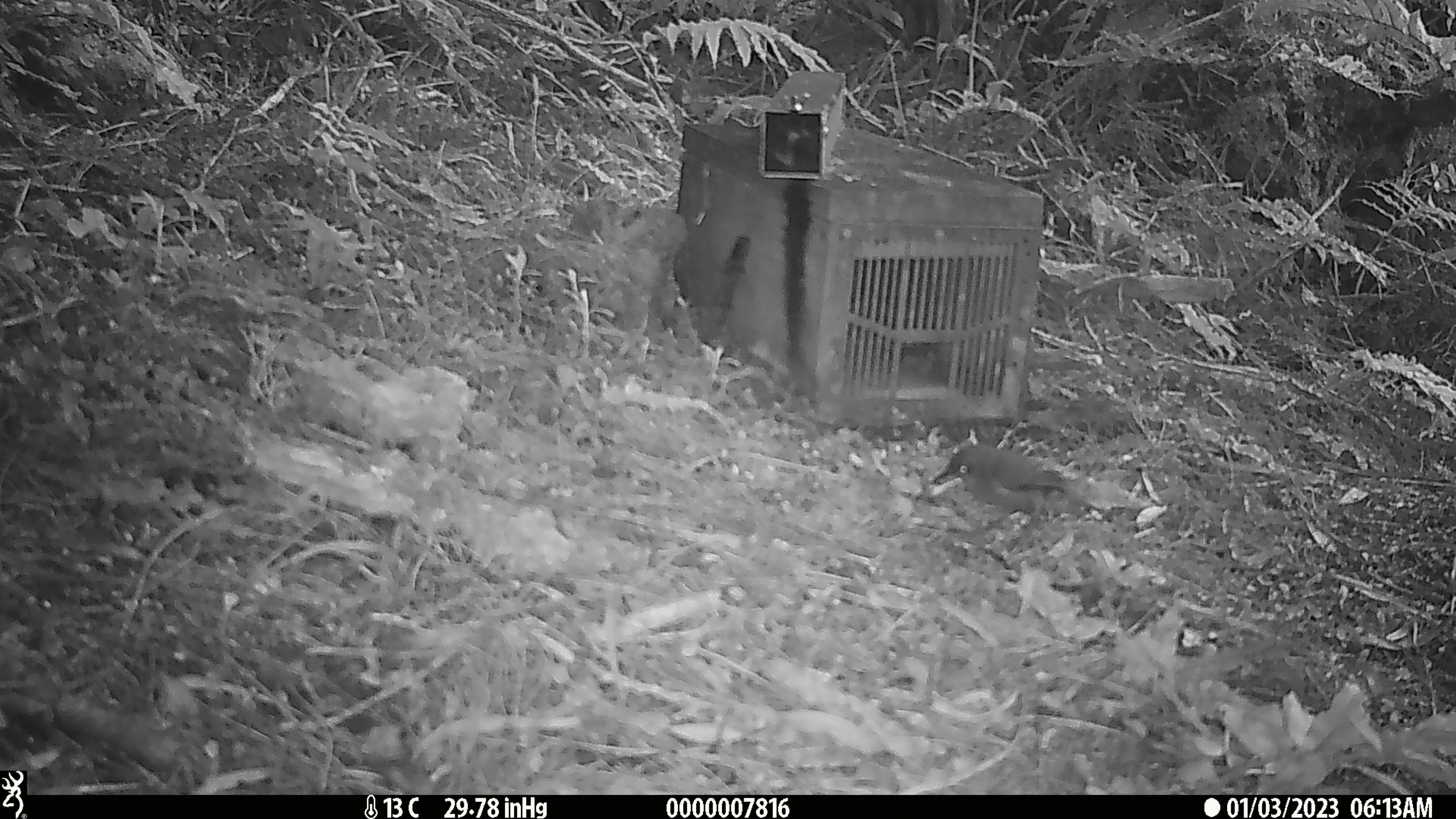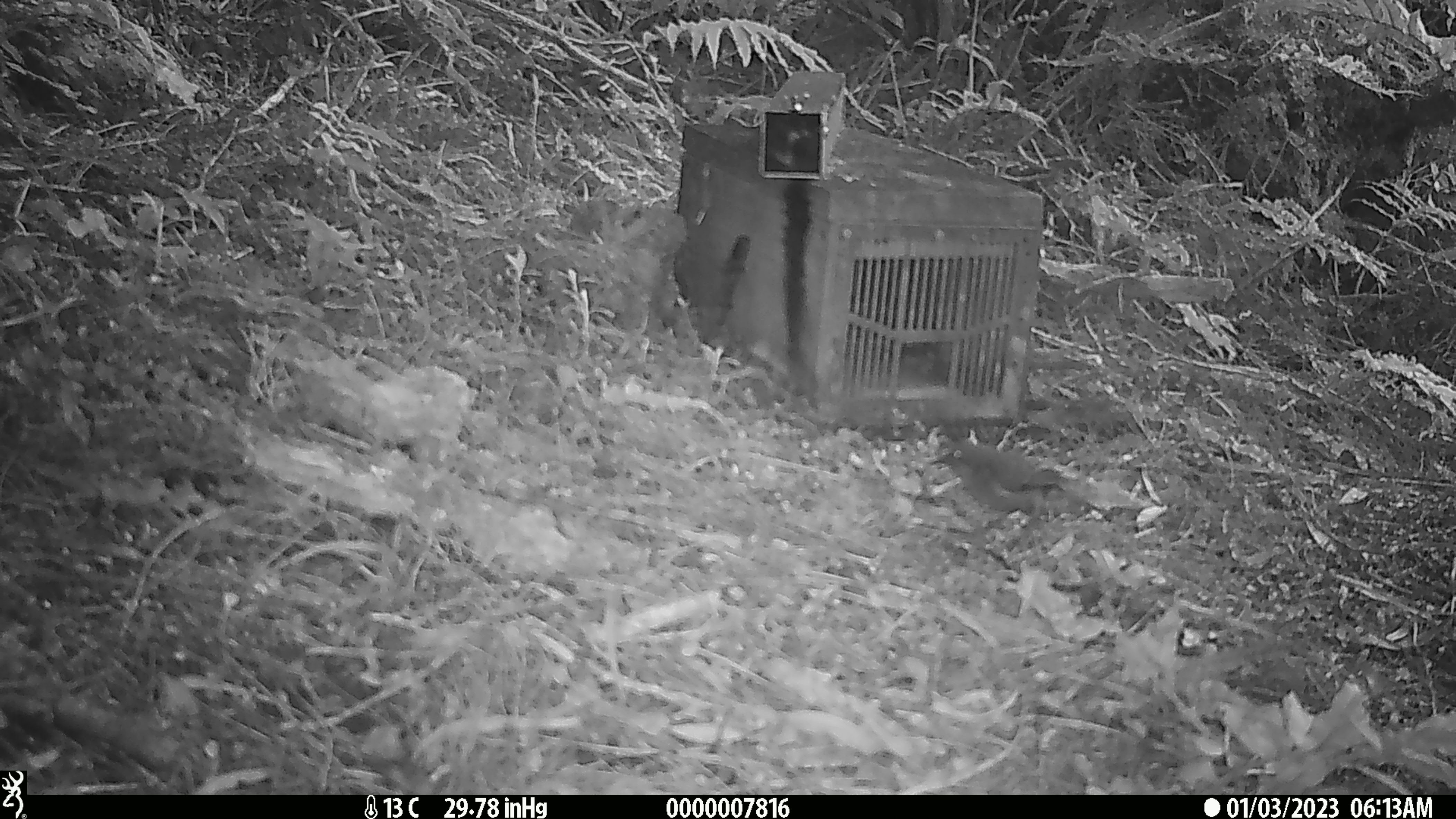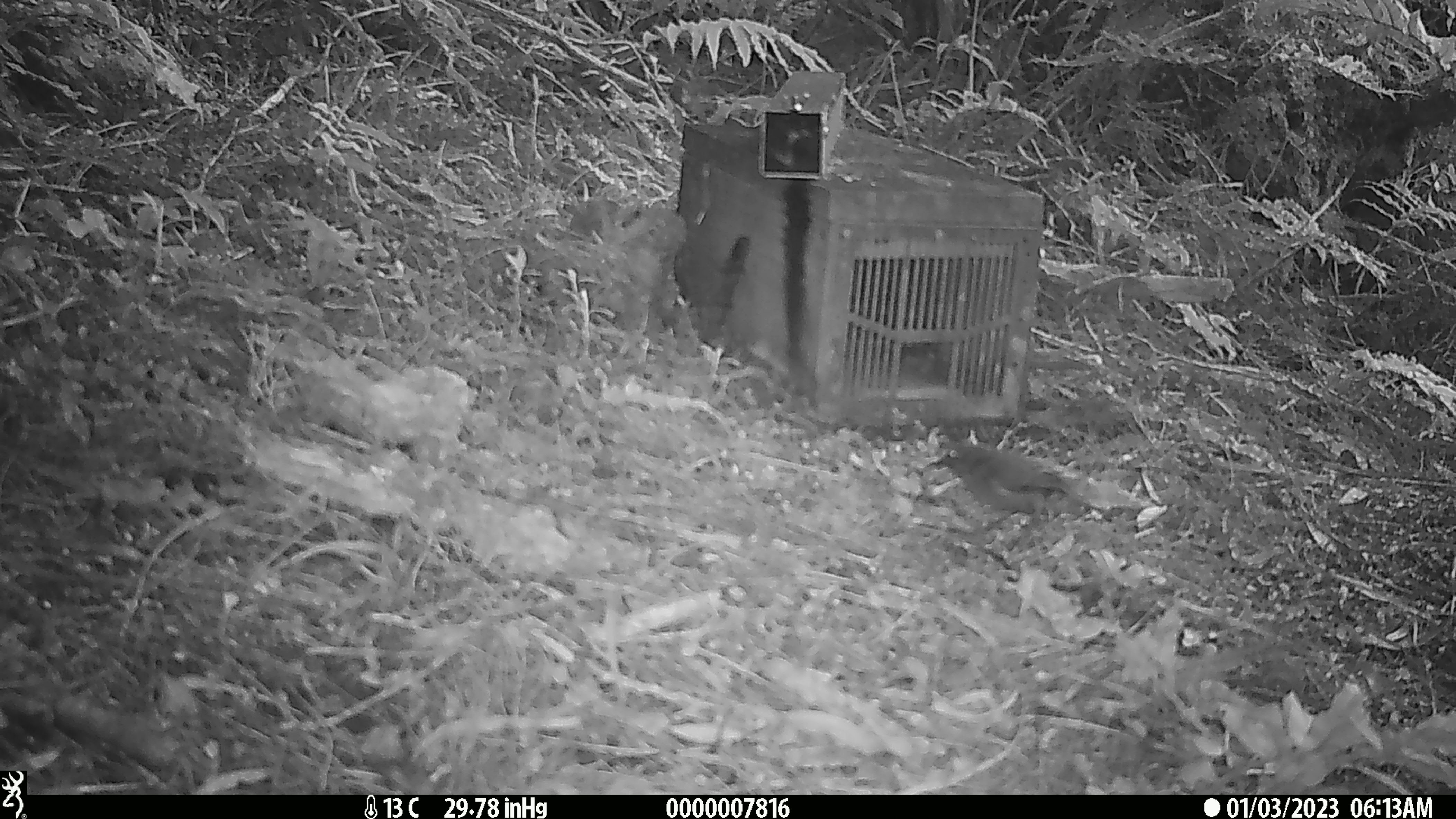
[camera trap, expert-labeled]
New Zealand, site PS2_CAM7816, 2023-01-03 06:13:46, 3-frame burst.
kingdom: Animalia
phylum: Chordata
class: Aves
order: Passeriformes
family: Meliphagidae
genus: Anthornis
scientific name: Anthornis melanura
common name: new zealand bellbird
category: bellbird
Bellbird (new zealand bellbird) (Anthornis melanura).